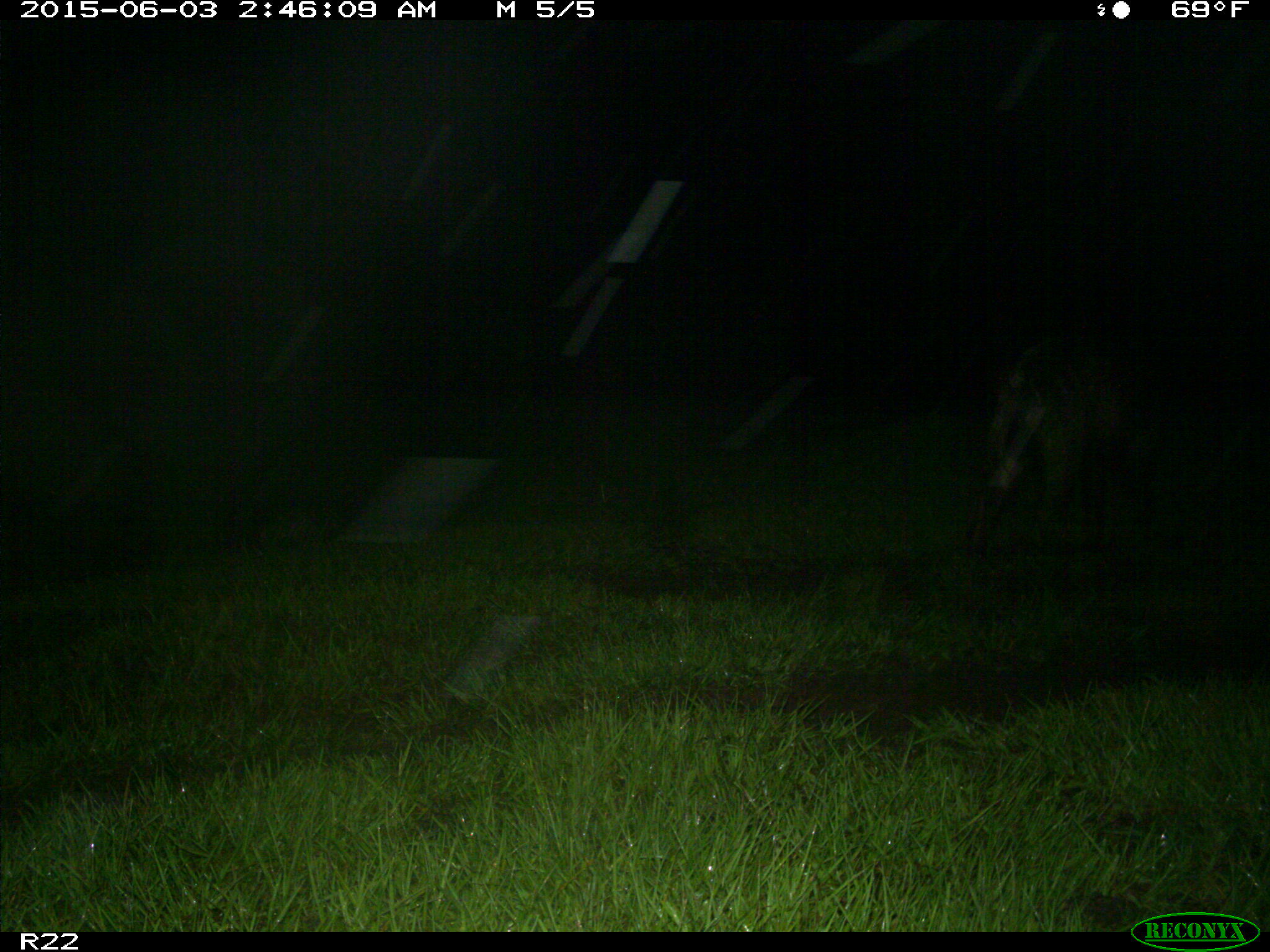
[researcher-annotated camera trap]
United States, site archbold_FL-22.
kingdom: Animalia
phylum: Chordata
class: Mammalia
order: Artiodactyla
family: Bovidae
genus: Bos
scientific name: Bos taurus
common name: domestic cow